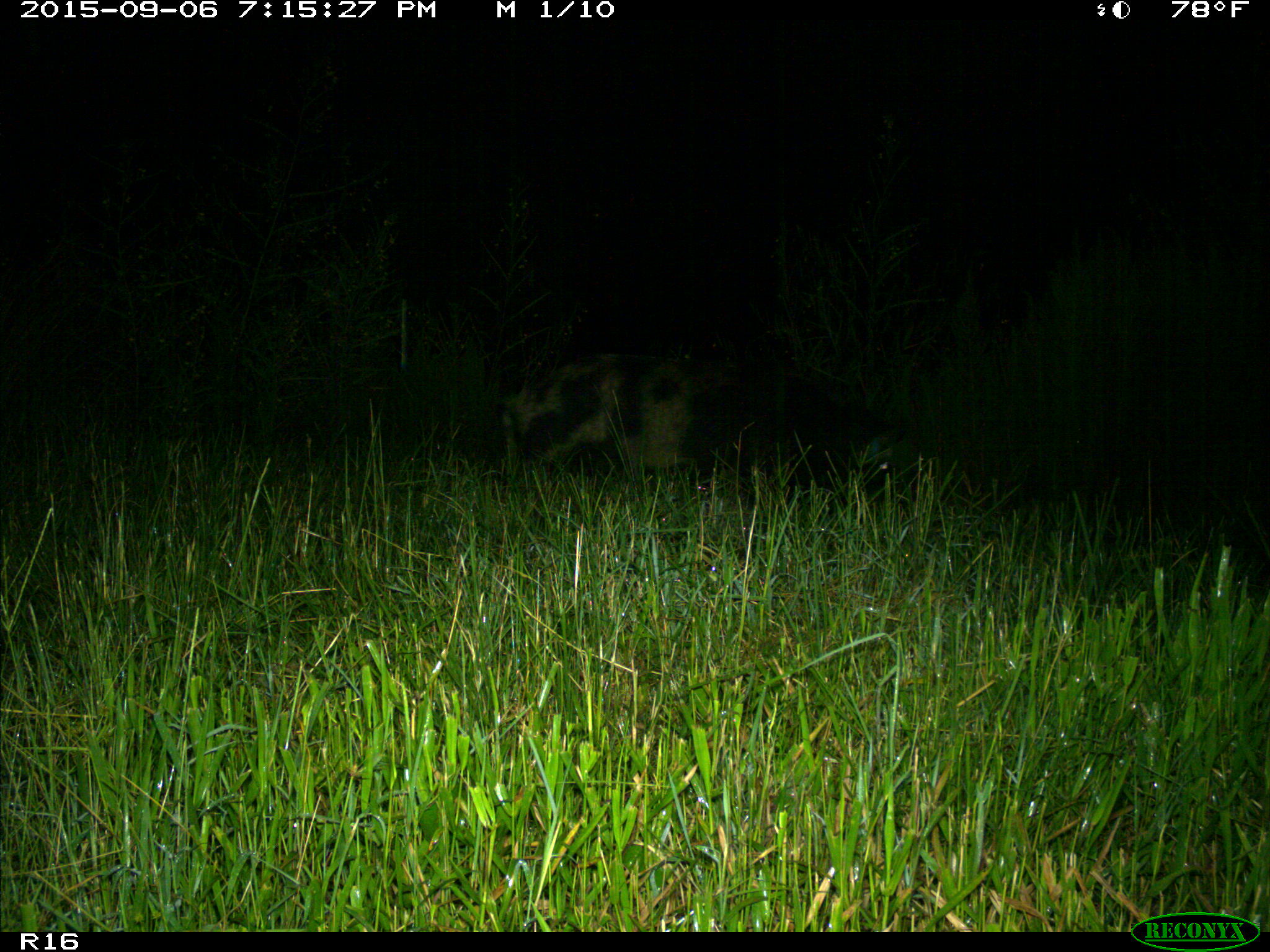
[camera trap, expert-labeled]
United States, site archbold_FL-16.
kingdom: Animalia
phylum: Chordata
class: Mammalia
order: Artiodactyla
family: Suidae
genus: Sus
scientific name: Sus scrofa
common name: wild boar